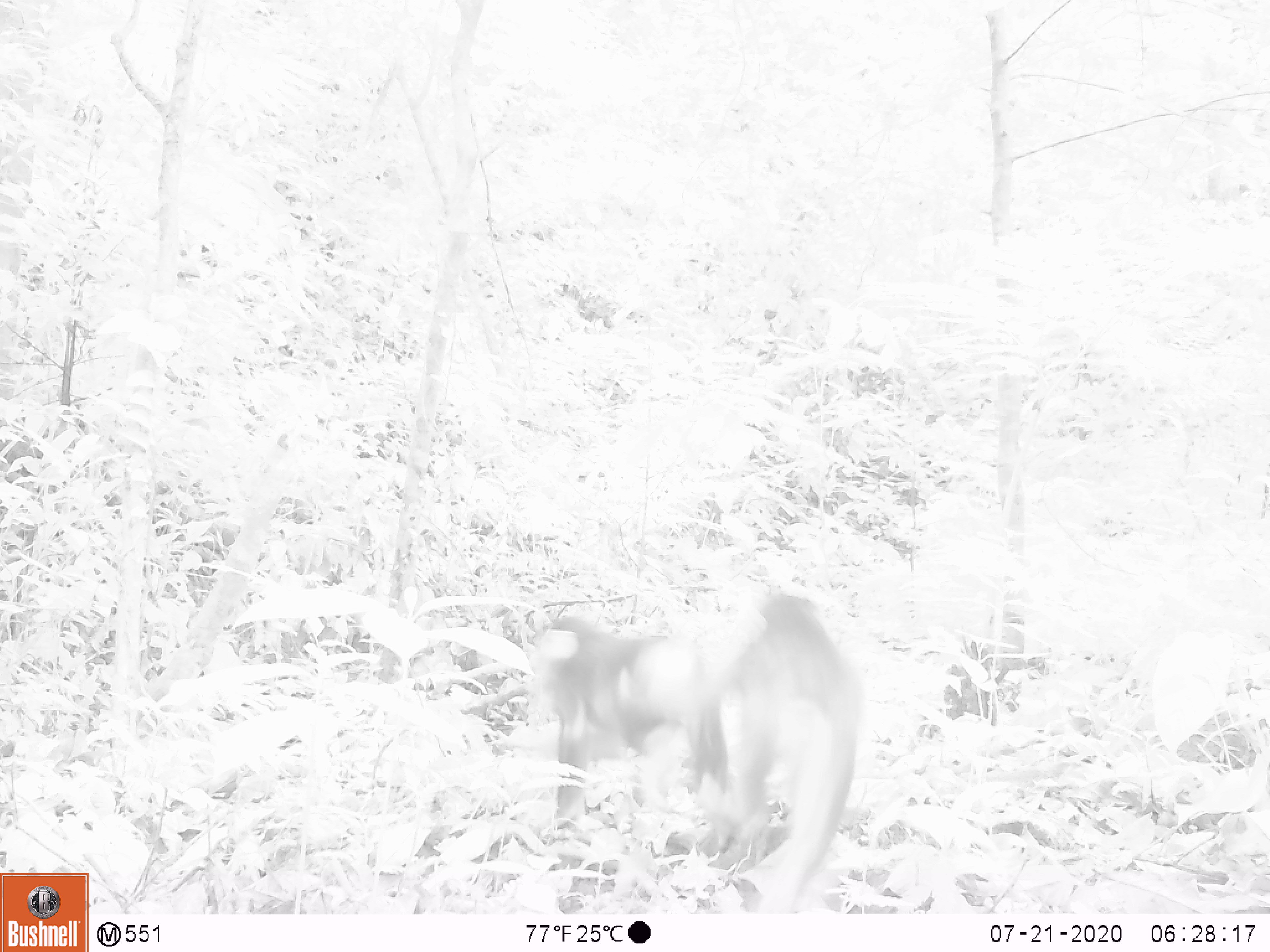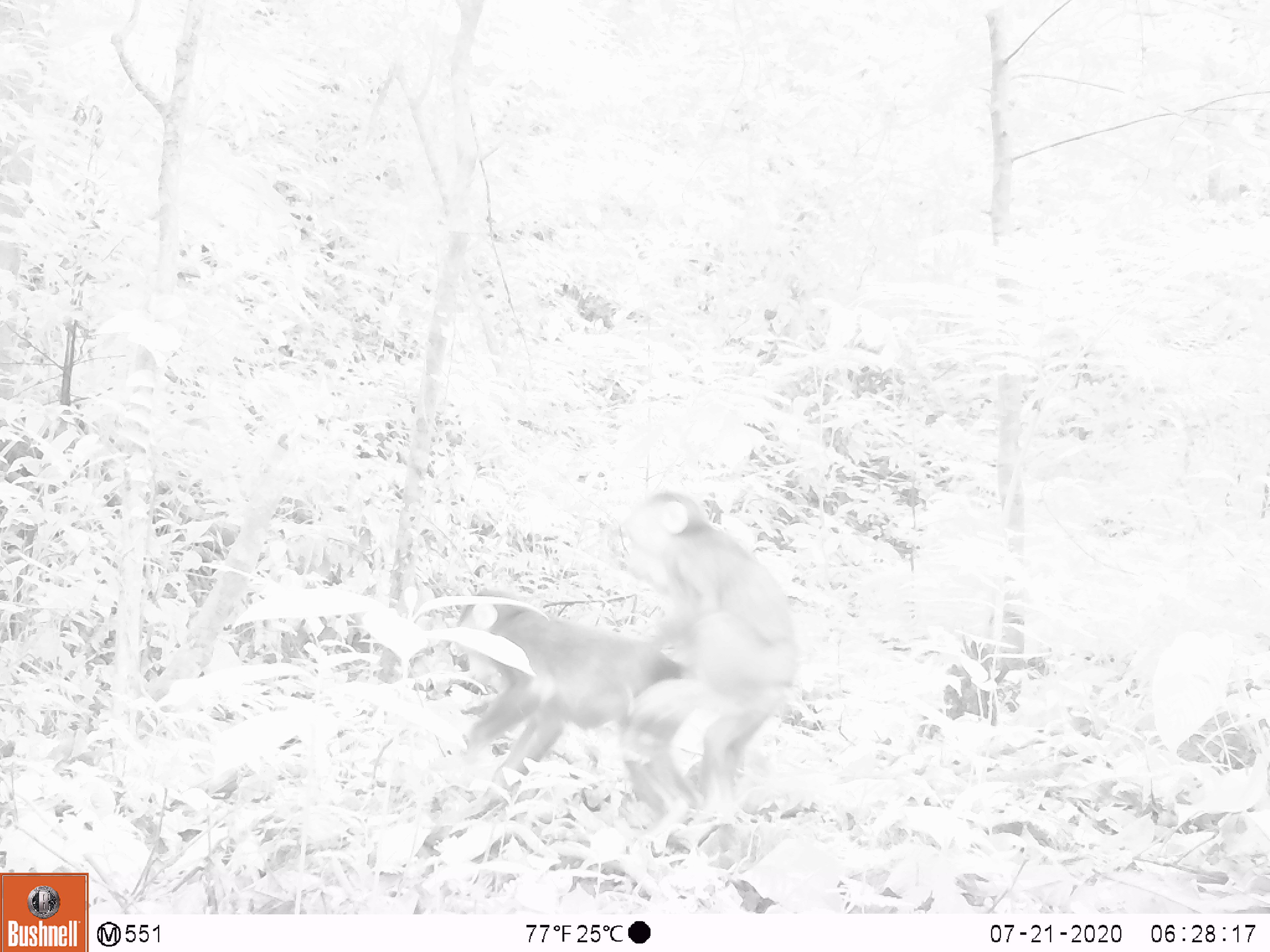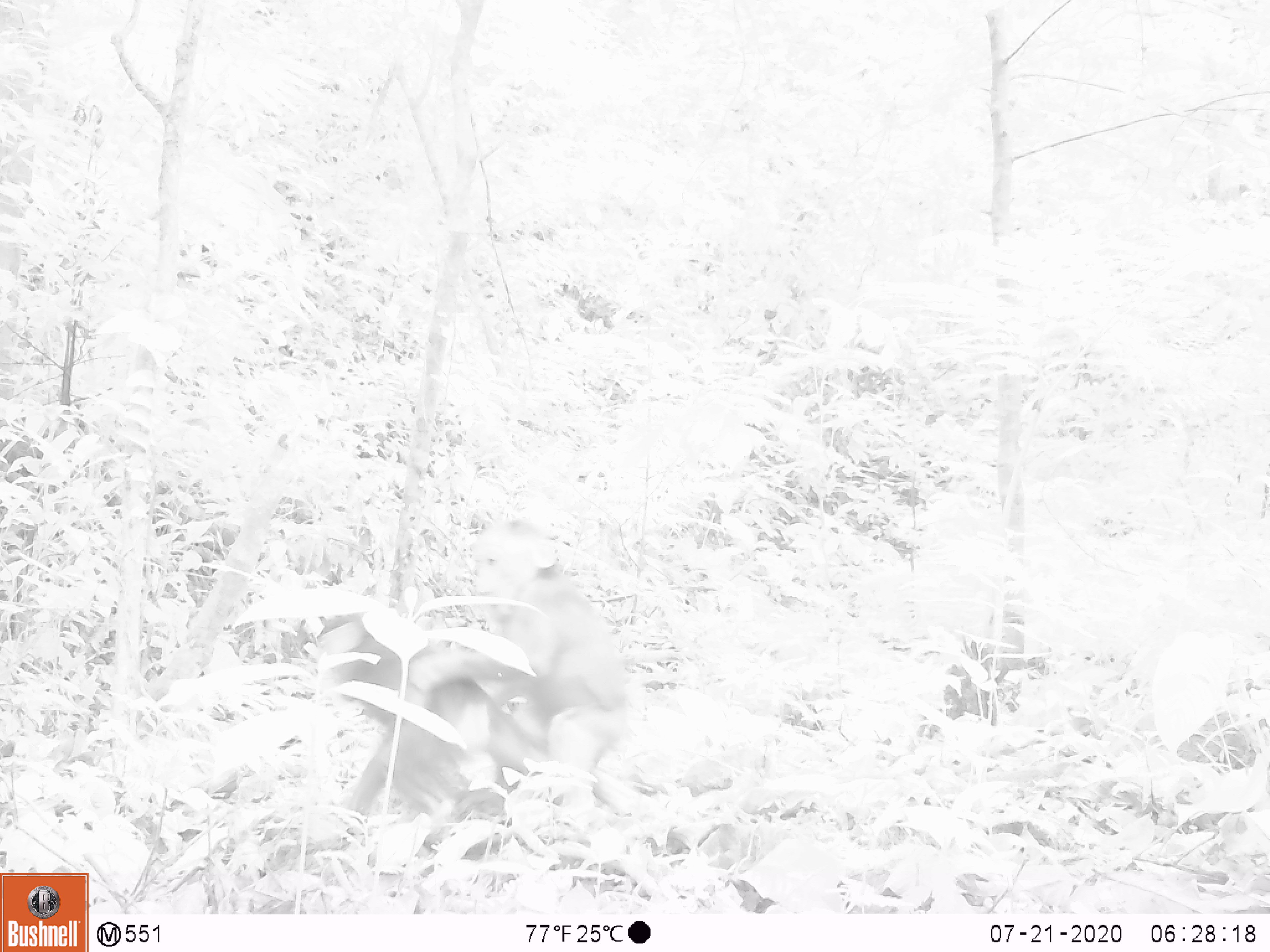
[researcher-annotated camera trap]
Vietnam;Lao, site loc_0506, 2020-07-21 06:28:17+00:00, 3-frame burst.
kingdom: Animalia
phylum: Chordata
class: Mammalia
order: Primates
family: Cercopithecidae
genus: Macaca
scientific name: Macaca arctoides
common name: stump-tailed macaque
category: stump tailed macaque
Stump tailed macaque (stump-tailed macaque) (Macaca arctoides). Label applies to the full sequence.